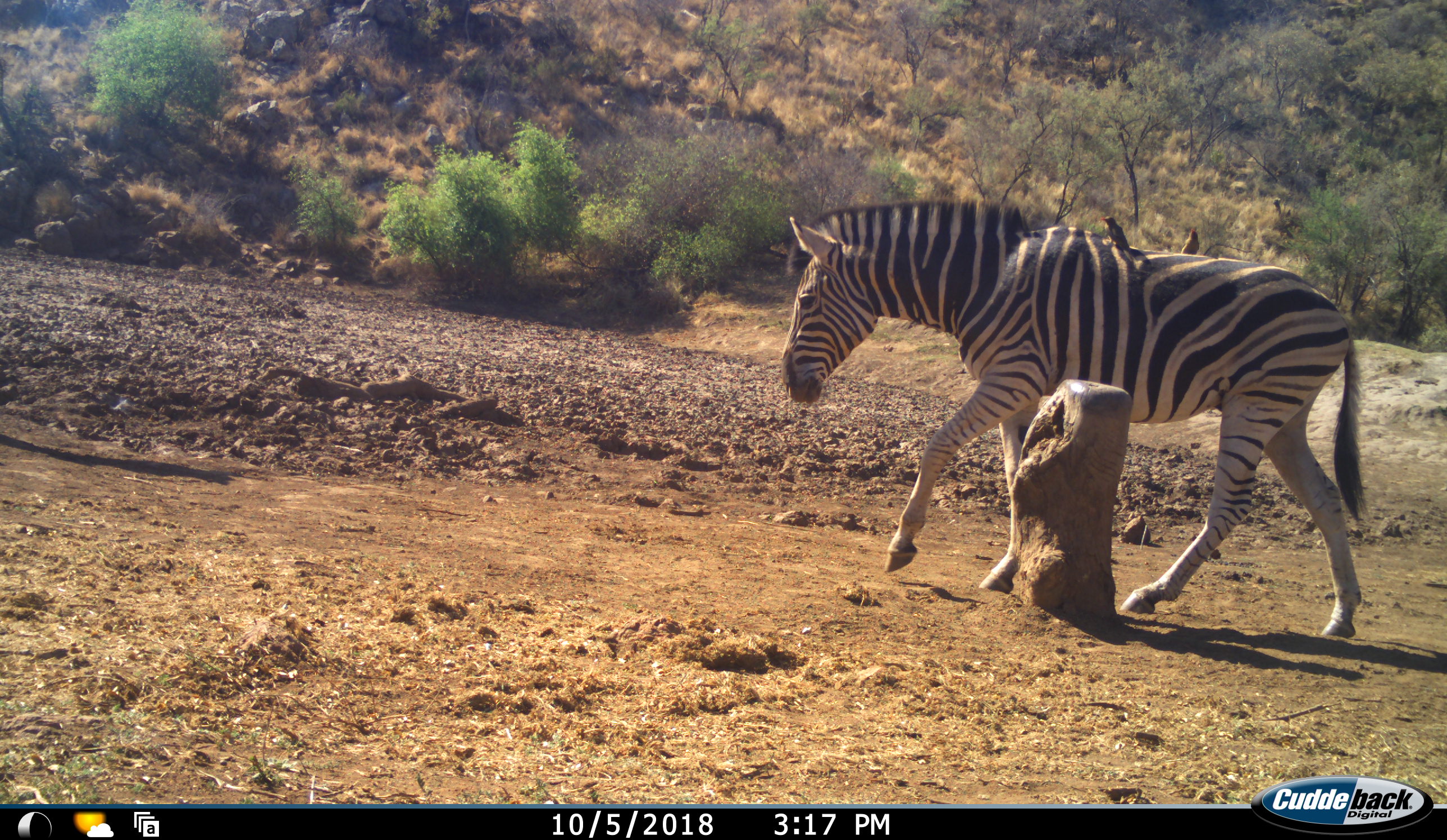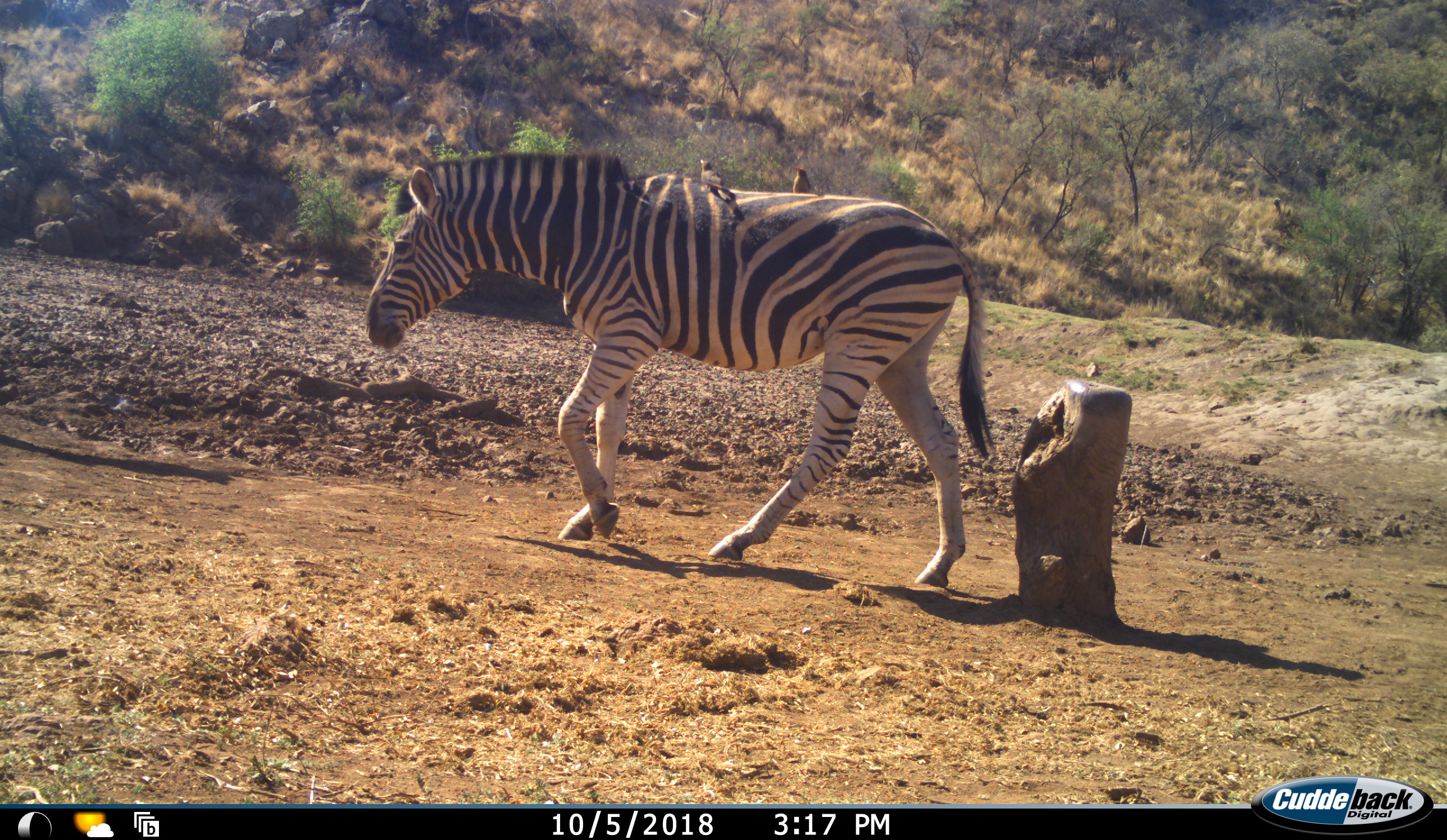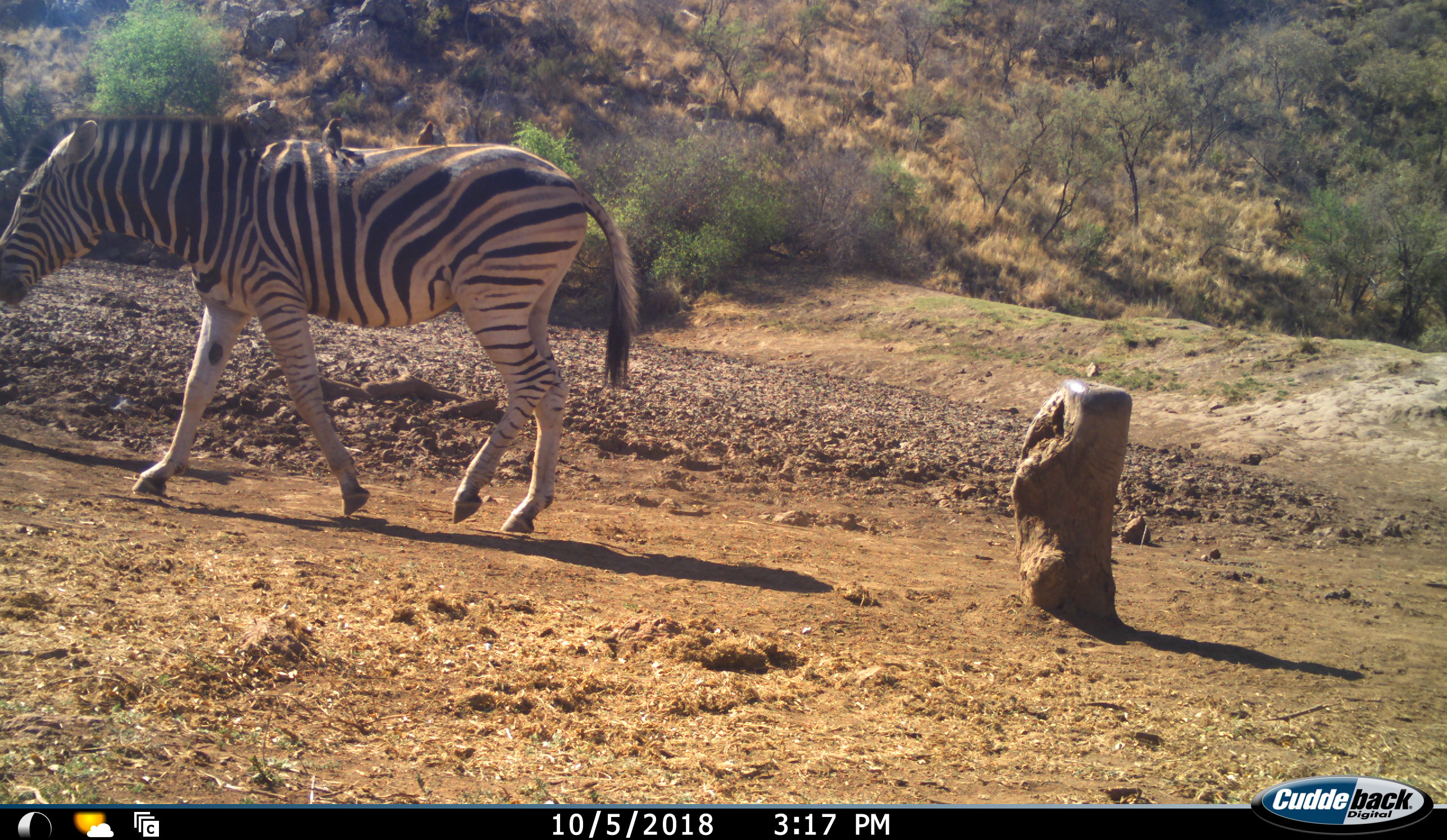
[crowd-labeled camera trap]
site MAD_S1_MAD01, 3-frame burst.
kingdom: Animalia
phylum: Chordata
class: Aves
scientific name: Aves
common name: bird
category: birdother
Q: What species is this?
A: Birdother (bird) (Aves).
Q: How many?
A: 2.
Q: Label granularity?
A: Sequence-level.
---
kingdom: Animalia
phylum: Chordata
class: Mammalia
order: Perissodactyla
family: Equidae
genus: Equus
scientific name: Equus quagga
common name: plains zebra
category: zebraplains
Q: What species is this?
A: Zebraplains (plains zebra) (Equus quagga).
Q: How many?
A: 1.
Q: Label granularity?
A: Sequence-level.